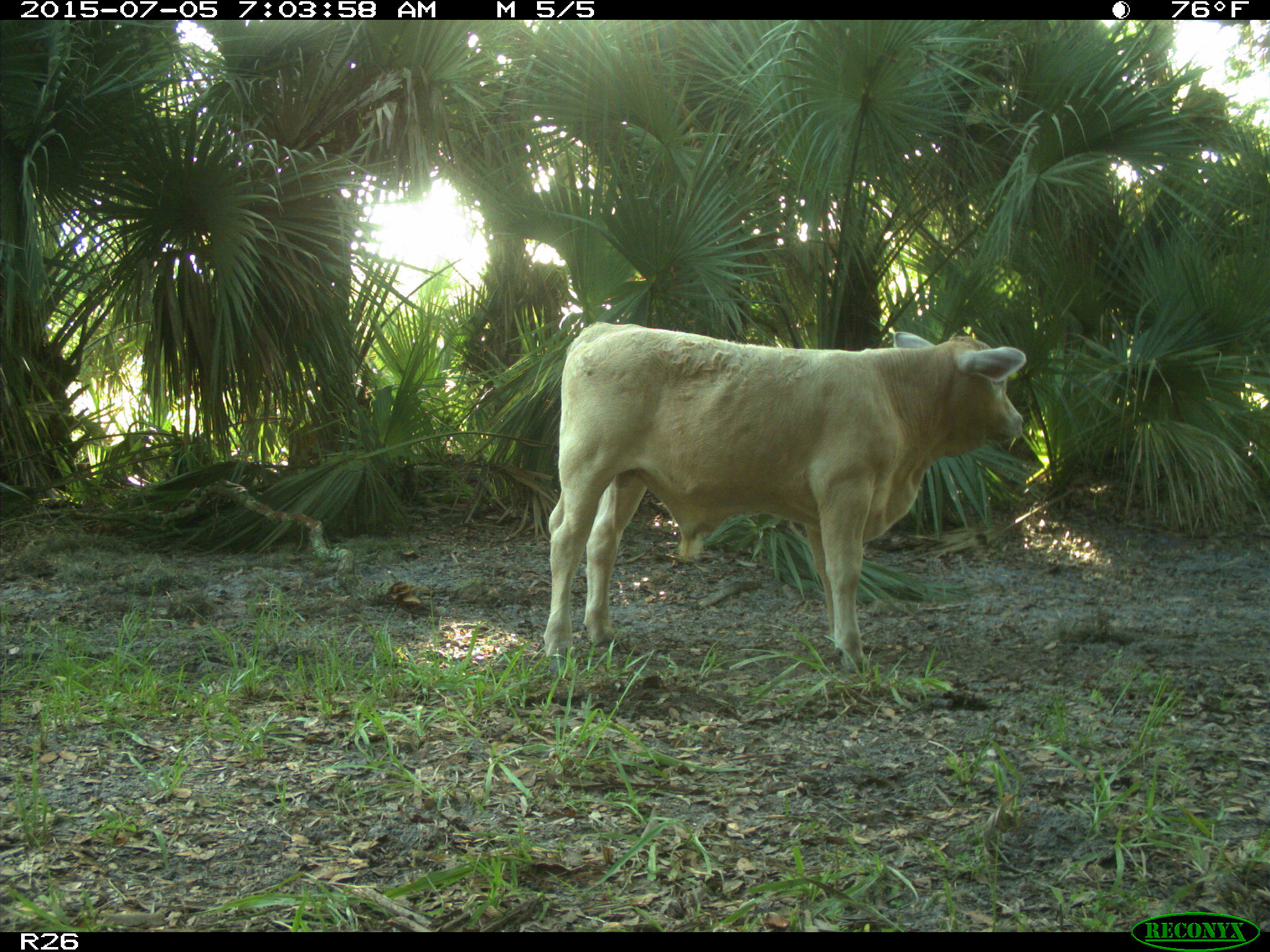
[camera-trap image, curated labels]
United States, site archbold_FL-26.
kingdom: Animalia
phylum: Chordata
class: Mammalia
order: Artiodactyla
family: Bovidae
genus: Bos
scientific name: Bos taurus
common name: domestic cow